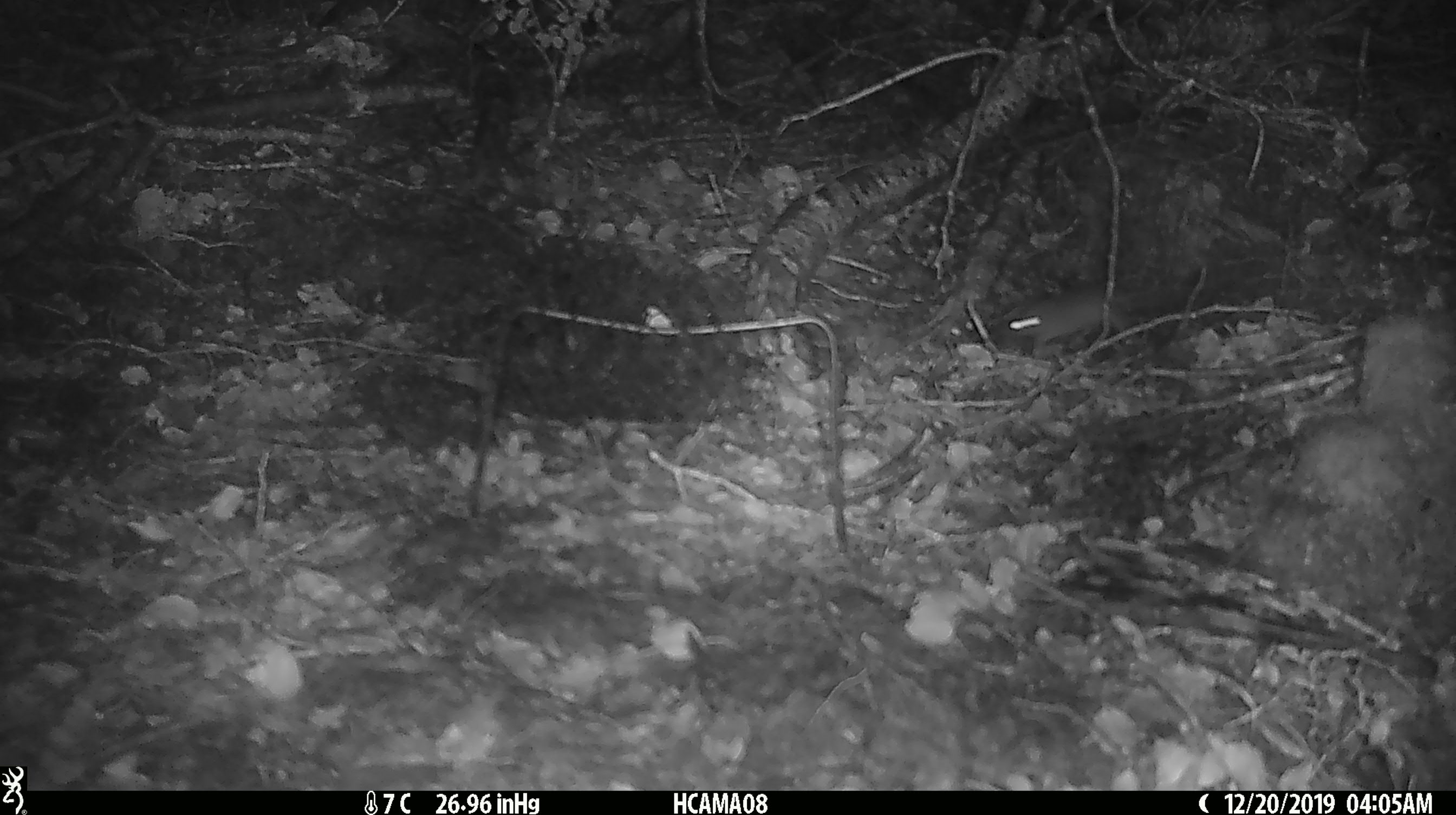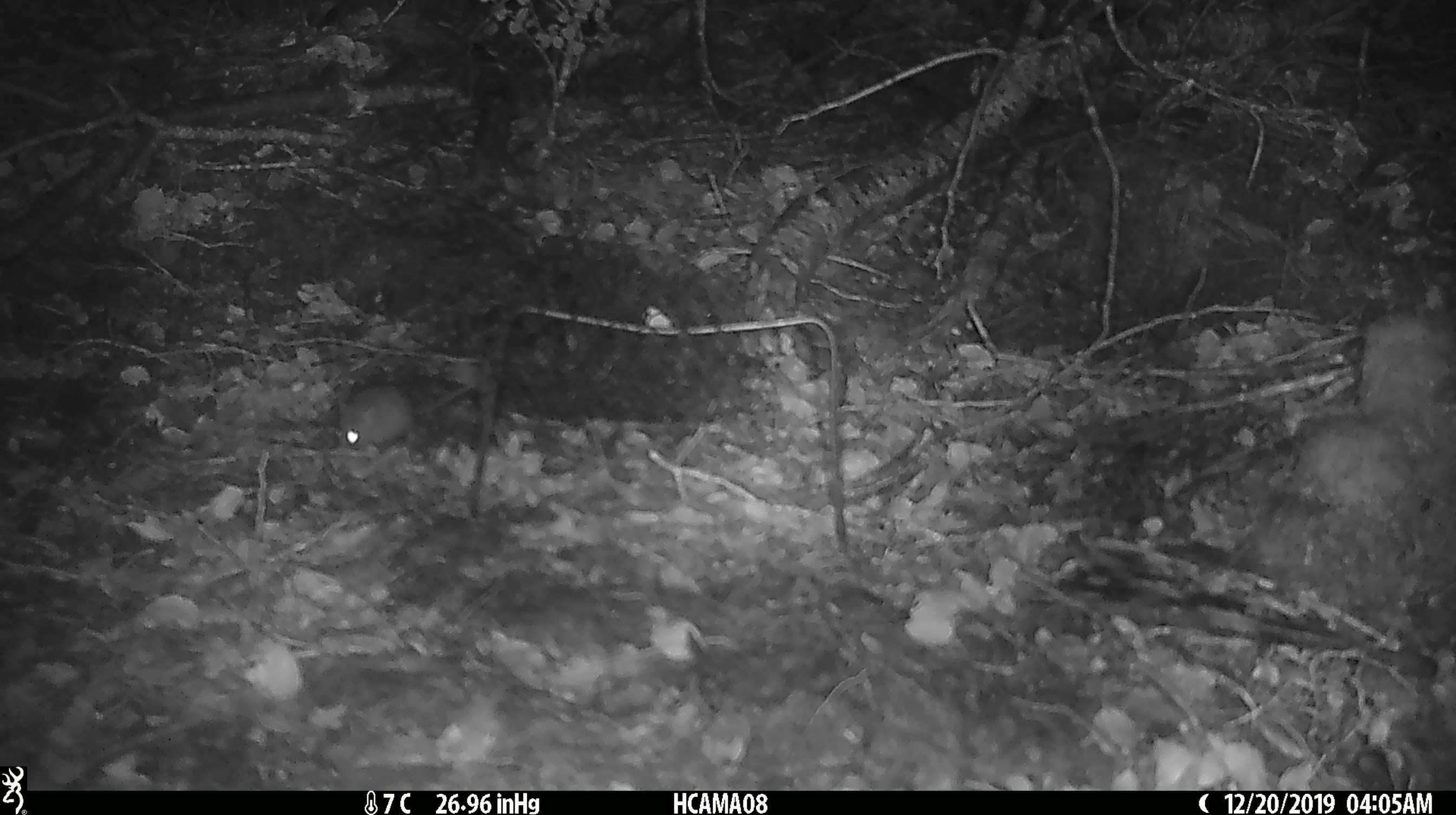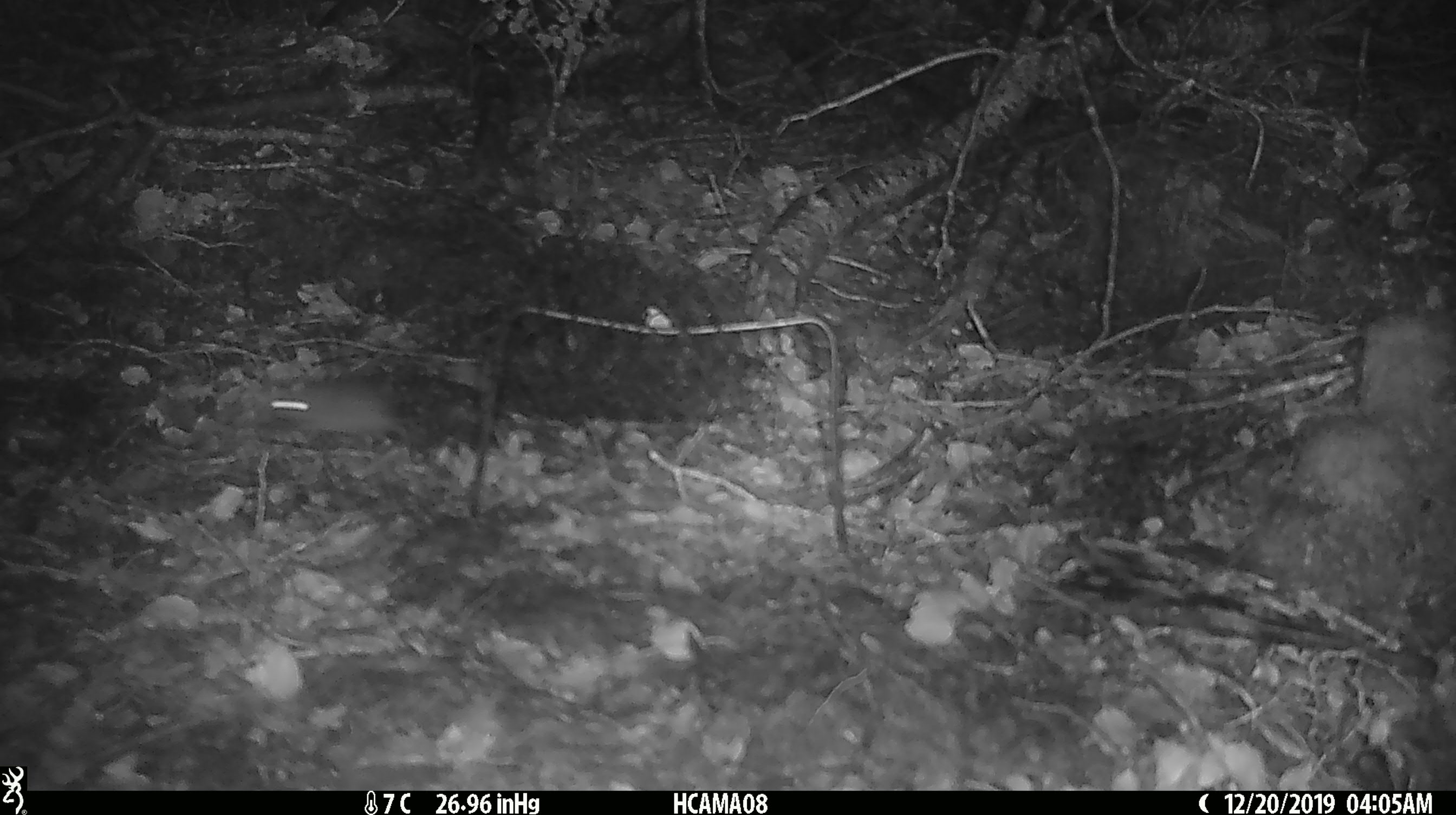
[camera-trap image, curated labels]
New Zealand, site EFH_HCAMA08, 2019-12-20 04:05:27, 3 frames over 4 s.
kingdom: Animalia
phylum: Chordata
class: Mammalia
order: Rodentia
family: Muridae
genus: Mus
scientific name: Mus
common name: mouse